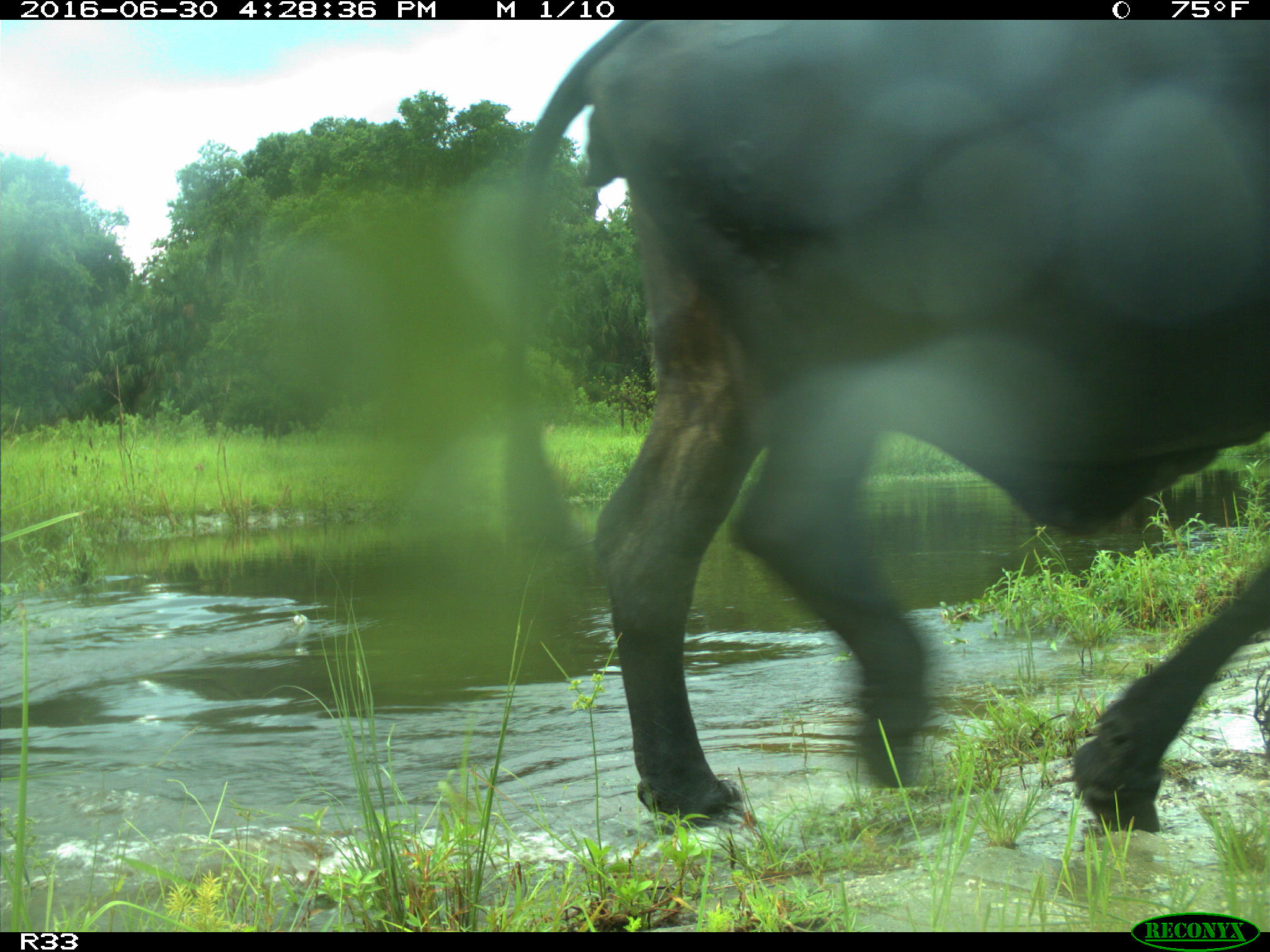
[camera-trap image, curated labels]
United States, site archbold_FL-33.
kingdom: Animalia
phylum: Chordata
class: Mammalia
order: Artiodactyla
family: Bovidae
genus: Bos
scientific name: Bos taurus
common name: domestic cow